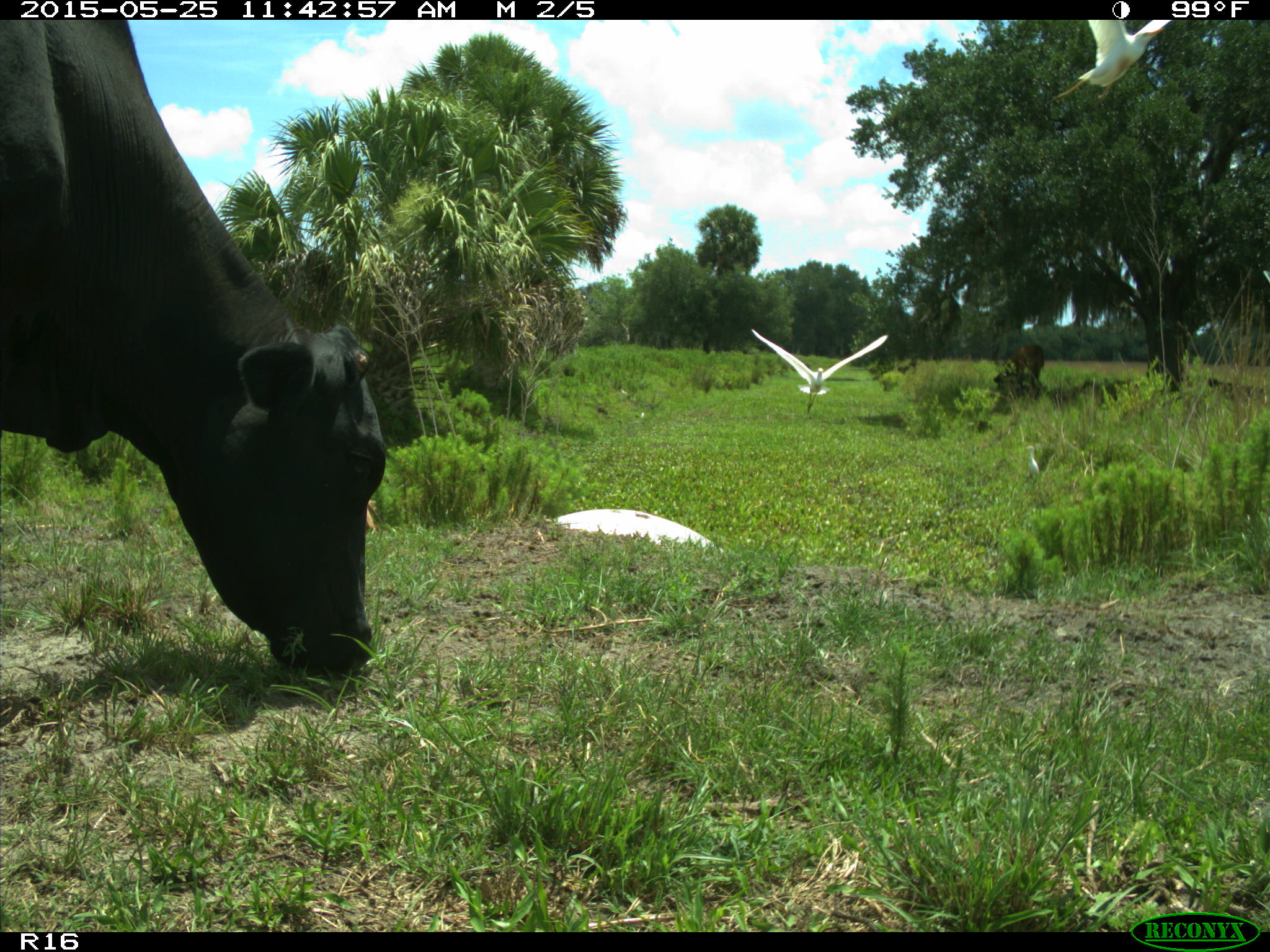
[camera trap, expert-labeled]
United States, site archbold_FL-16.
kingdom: Animalia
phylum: Chordata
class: Mammalia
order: Artiodactyla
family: Bovidae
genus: Bos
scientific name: Bos taurus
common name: domestic cow